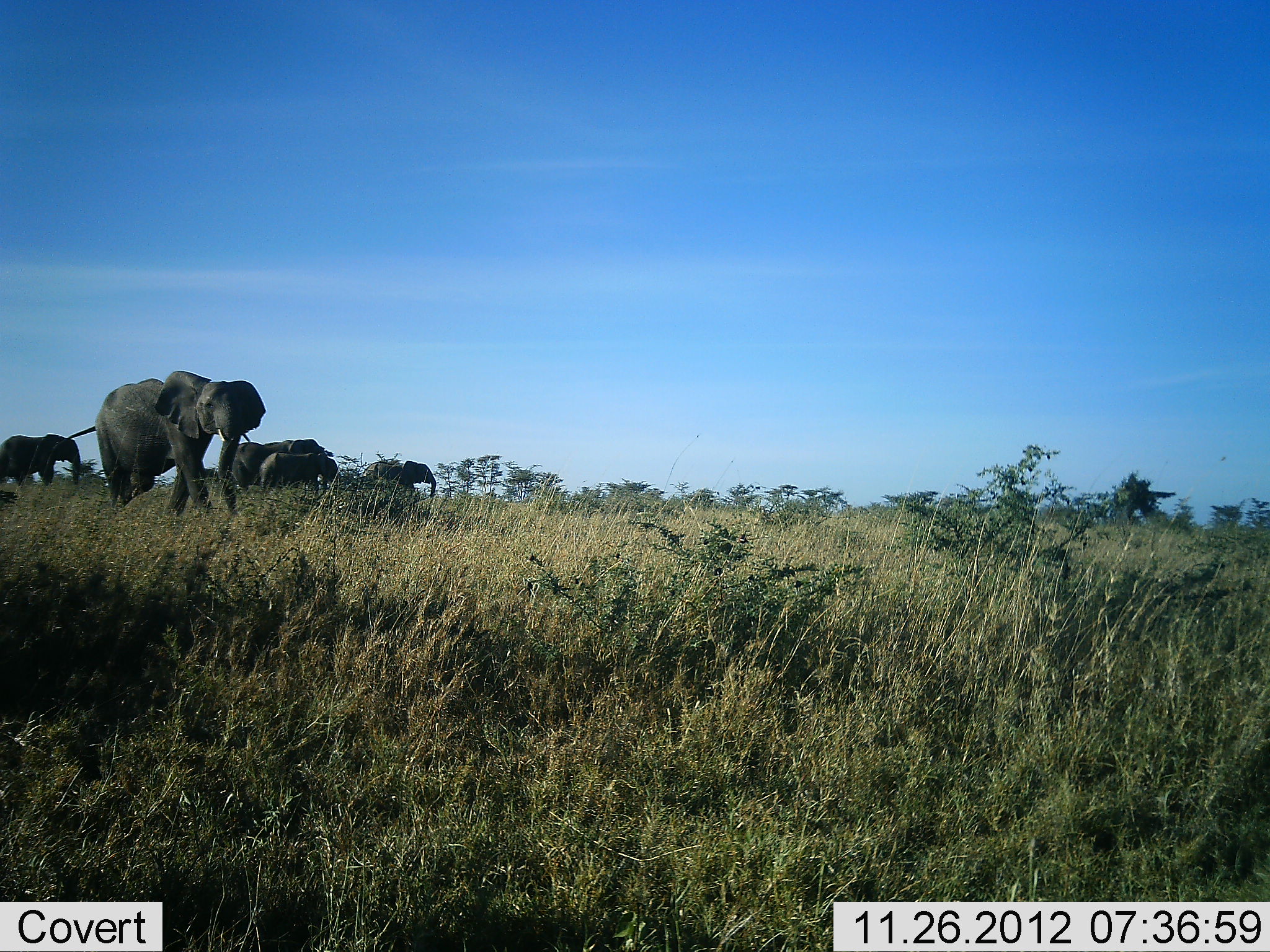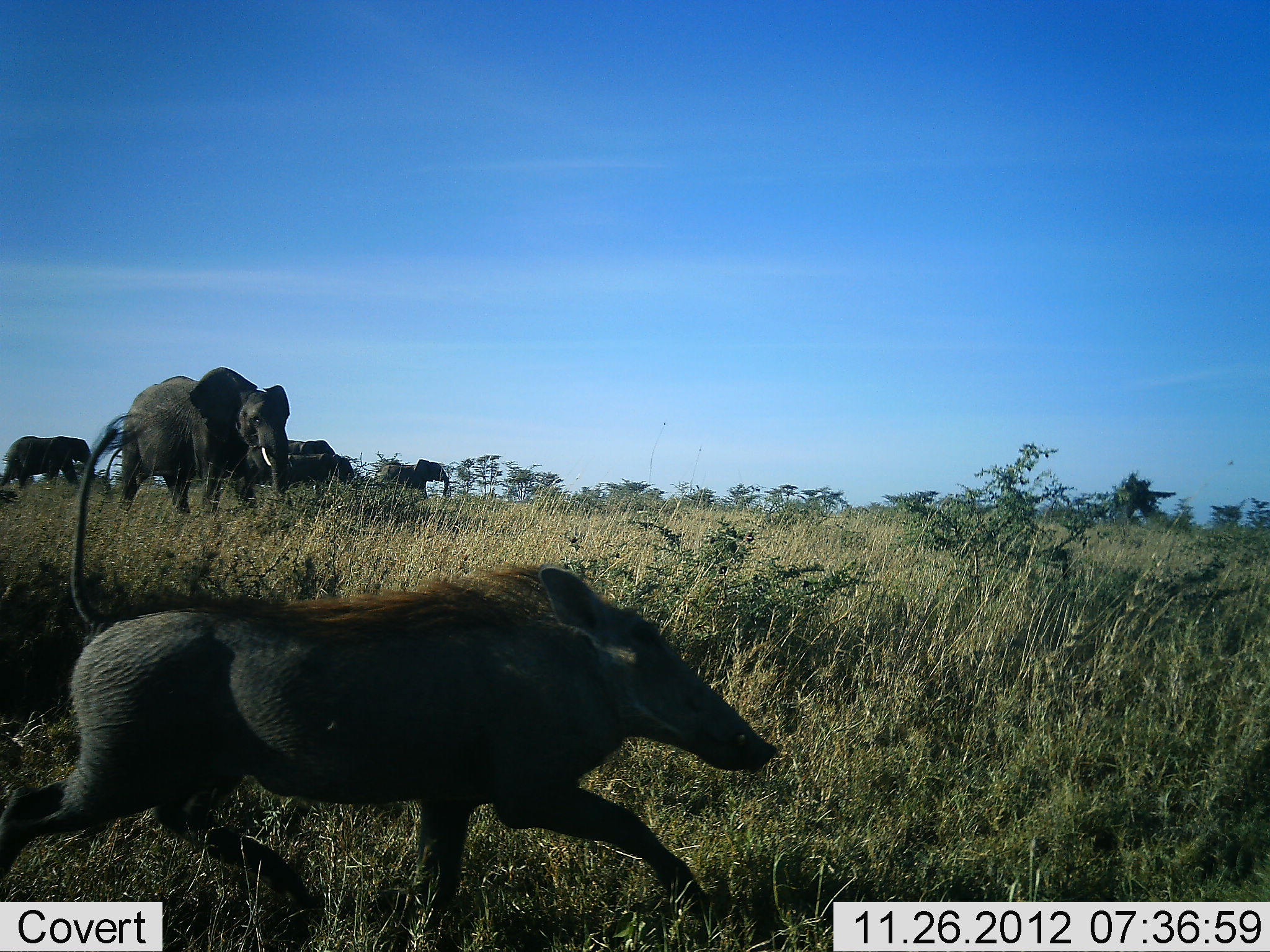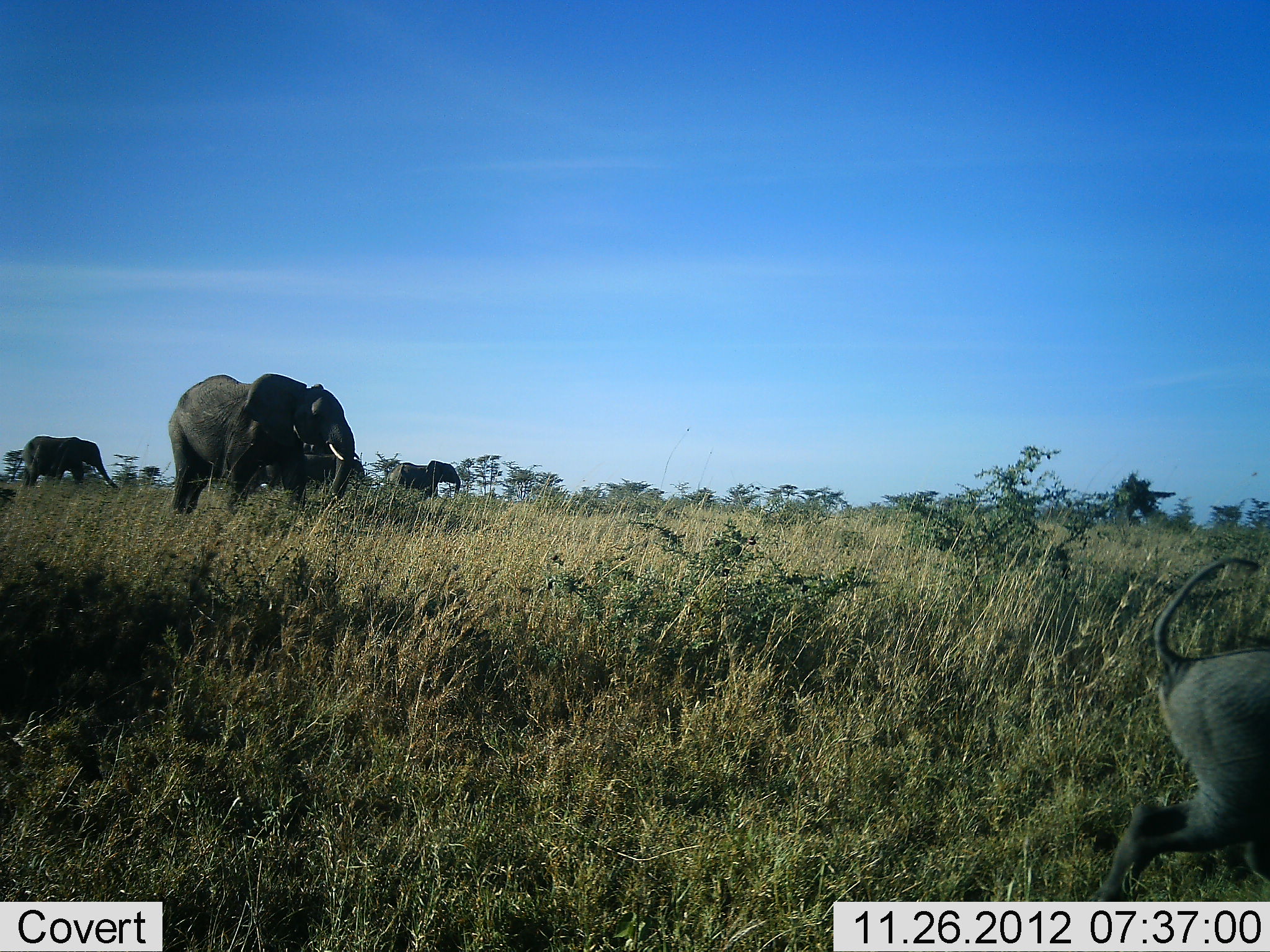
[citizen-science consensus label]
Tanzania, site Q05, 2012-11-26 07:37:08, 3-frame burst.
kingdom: Animalia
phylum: Chordata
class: Mammalia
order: Proboscidea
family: Elephantidae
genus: Loxodonta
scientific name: Loxodonta africana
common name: african bush elephant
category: elephant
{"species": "elephant (african bush elephant) (Loxodonta africana)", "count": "5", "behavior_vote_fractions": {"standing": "20%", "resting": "0%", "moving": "80%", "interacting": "0%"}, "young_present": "30%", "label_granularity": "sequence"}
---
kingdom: Animalia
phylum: Chordata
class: Mammalia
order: Artiodactyla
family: Suidae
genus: Phacochoerus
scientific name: Phacochoerus africanus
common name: warthog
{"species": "warthog (Phacochoerus africanus)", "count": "1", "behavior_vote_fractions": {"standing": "0%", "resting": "0%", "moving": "100%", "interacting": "0%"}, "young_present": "0%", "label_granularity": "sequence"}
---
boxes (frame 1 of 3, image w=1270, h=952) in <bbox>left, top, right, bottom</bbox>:
animal: <bbox>39, 370, 267, 522</bbox>; <bbox>231, 438, 340, 491</bbox>; <bbox>0, 434, 79, 488</bbox>; <bbox>260, 452, 342, 492</bbox>; <bbox>362, 459, 437, 499</bbox>; <bbox>201, 468, 219, 479</bbox>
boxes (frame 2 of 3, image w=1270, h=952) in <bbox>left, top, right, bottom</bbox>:
animal: <bbox>0, 415, 777, 933</bbox>; <bbox>84, 366, 290, 517</bbox>; <bbox>0, 437, 94, 491</bbox>; <bbox>373, 459, 450, 500</bbox>; <bbox>284, 454, 357, 489</bbox>; <bbox>286, 439, 337, 456</bbox>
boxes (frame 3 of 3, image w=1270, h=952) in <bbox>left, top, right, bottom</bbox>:
animal: <bbox>1085, 557, 1270, 900</bbox>; <bbox>168, 373, 356, 517</bbox>; <bbox>22, 436, 121, 491</bbox>; <bbox>252, 454, 366, 493</bbox>; <bbox>386, 459, 461, 501</bbox>